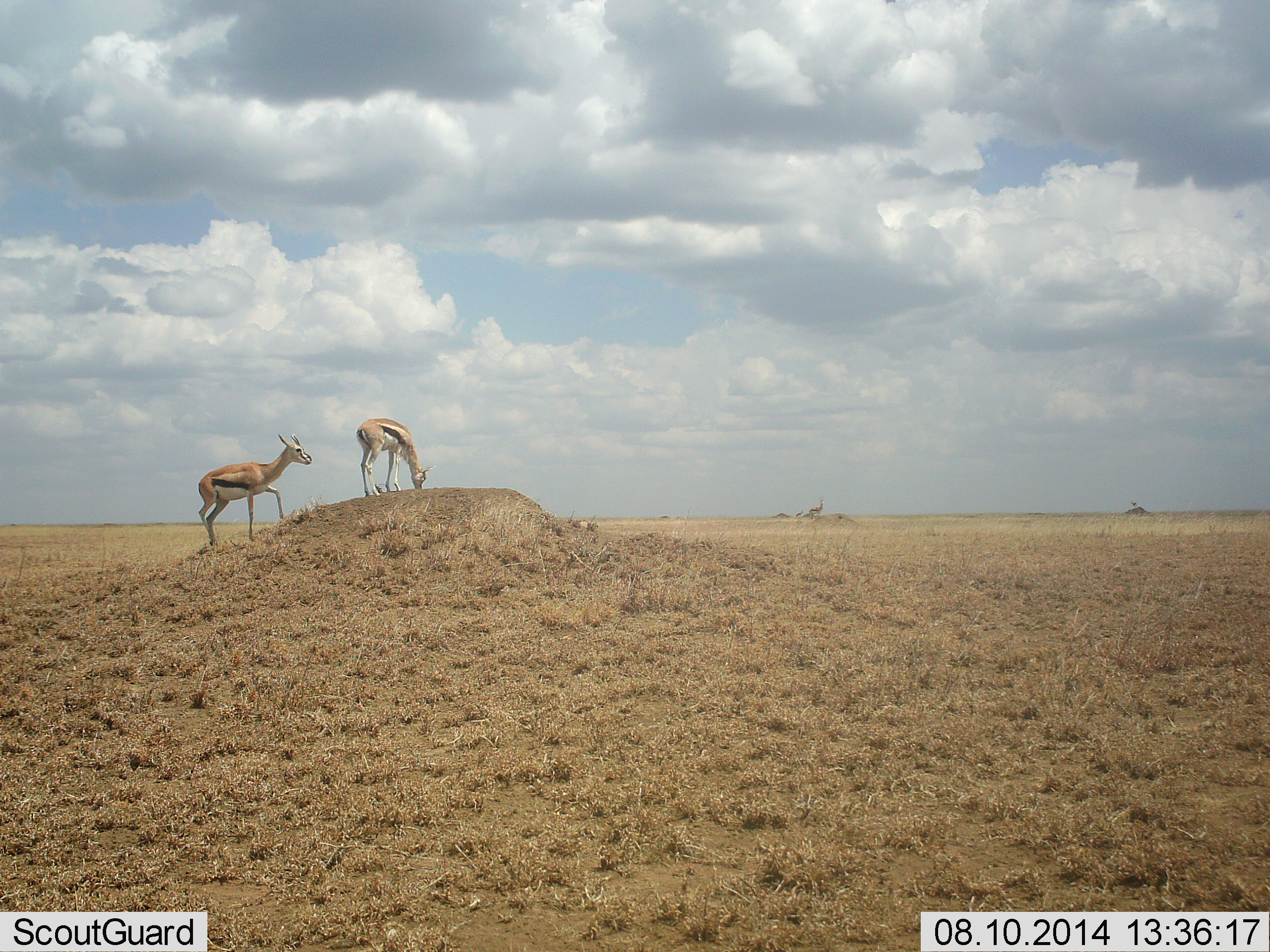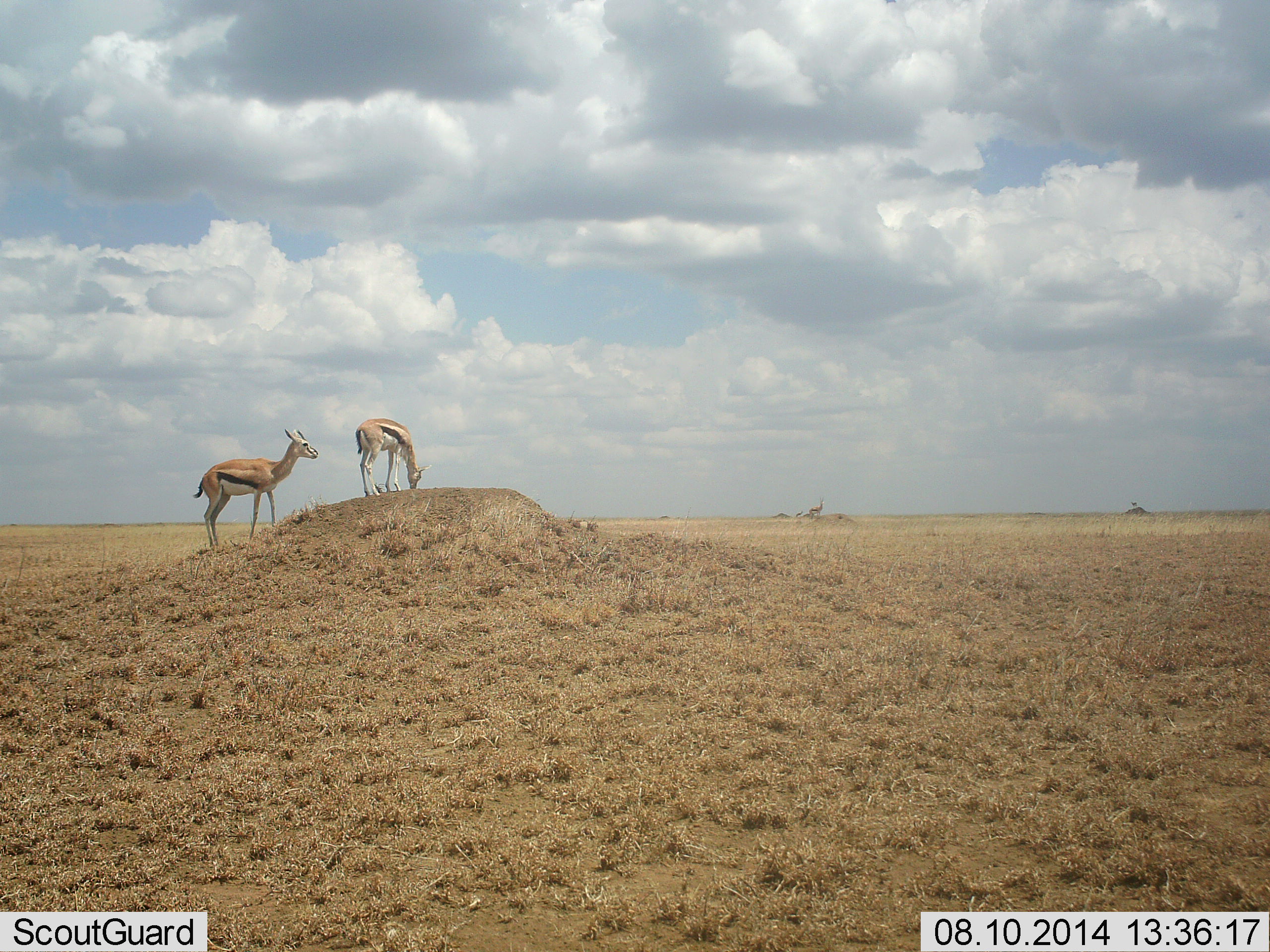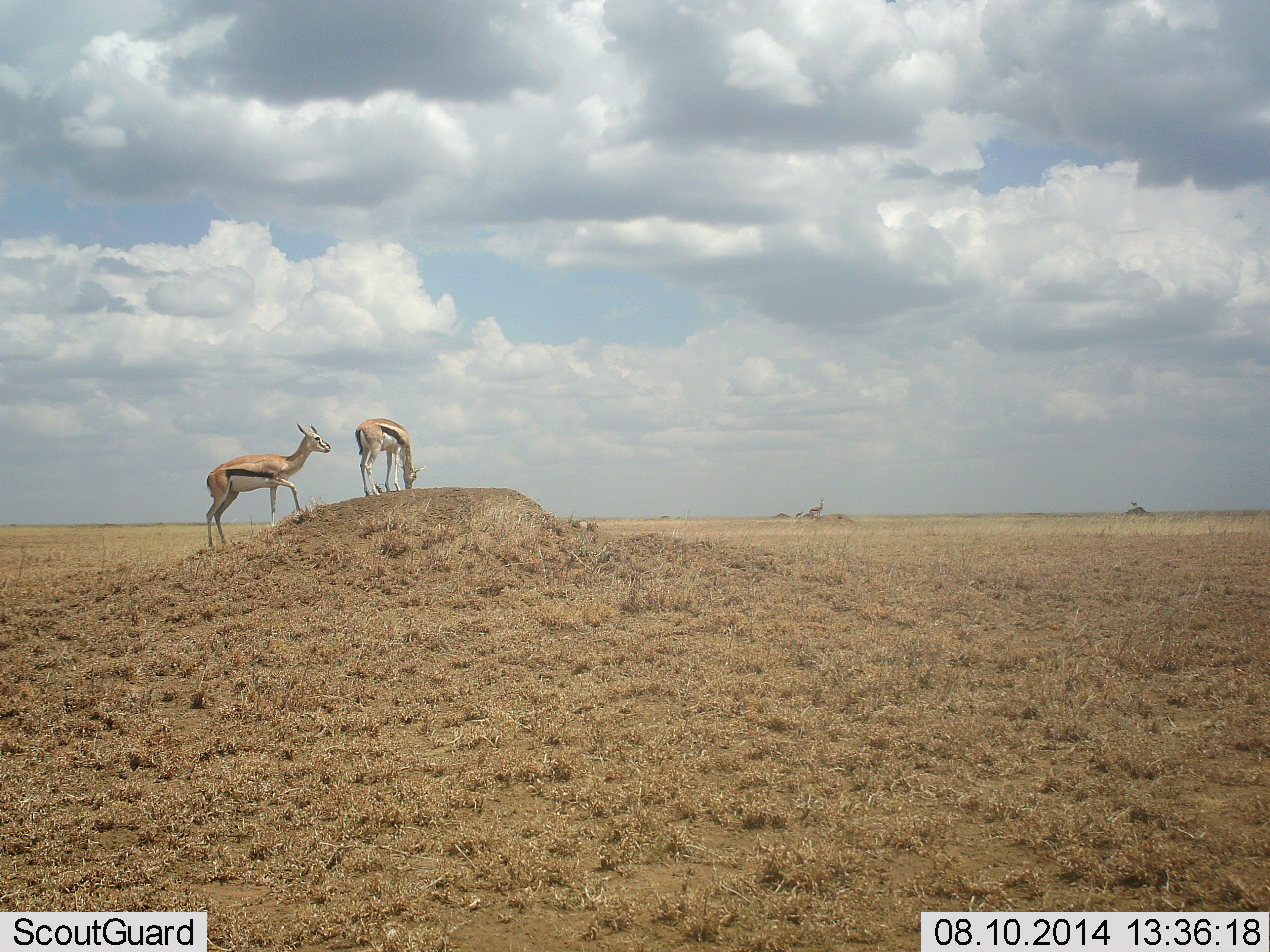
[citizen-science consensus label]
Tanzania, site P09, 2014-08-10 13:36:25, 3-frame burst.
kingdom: Animalia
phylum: Chordata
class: Mammalia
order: Artiodactyla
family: Bovidae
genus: Eudorcas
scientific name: Eudorcas thomsonii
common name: thomson's gazelle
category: gazellethomsons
Gazellethomsons (thomson's gazelle) (Eudorcas thomsonii), count 2. Behavior (volunteer vote fractions): standing 70%, resting 0%, moving 50%, interacting 0%. Young present (vote fraction): 0%. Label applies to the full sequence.